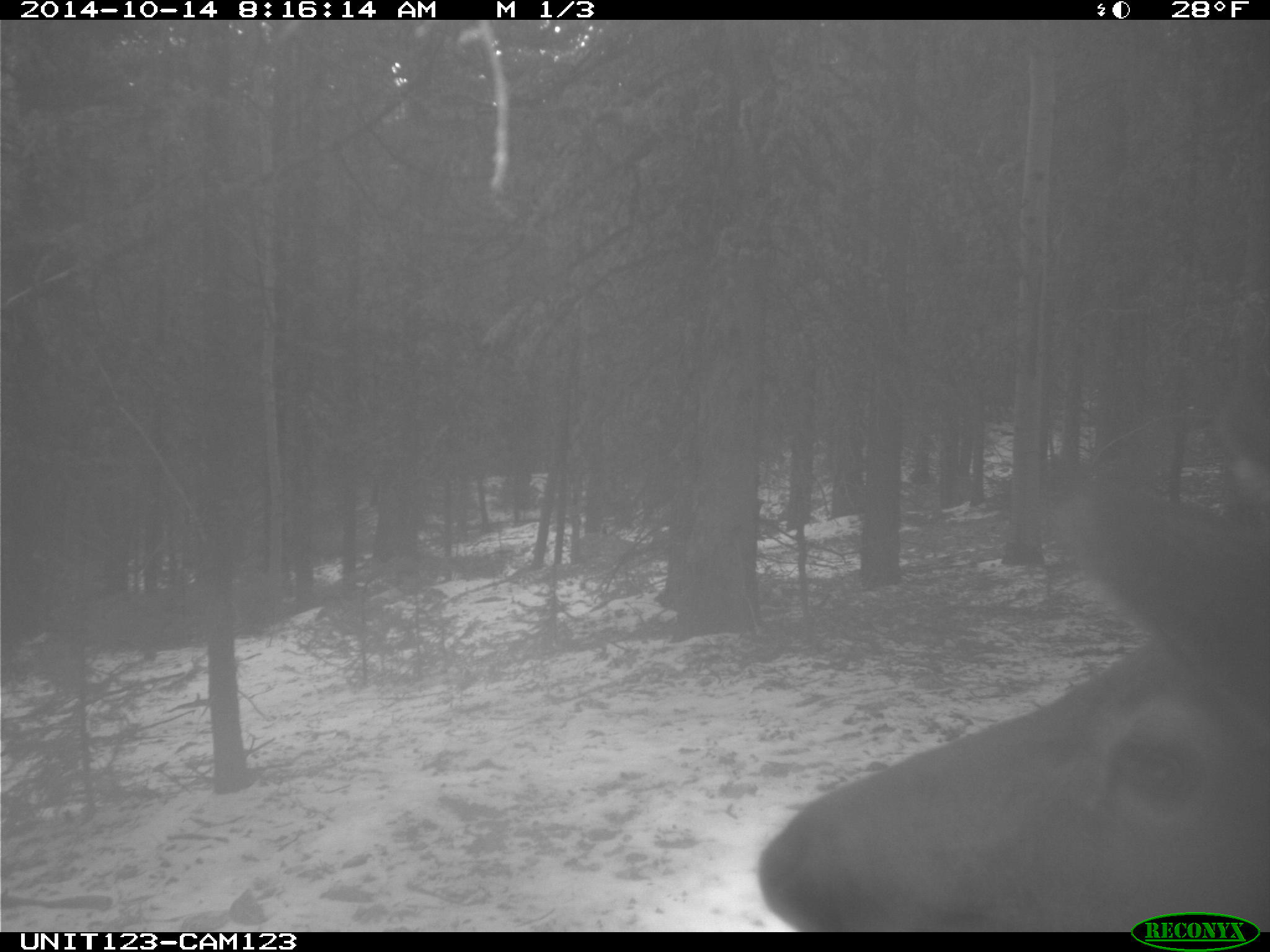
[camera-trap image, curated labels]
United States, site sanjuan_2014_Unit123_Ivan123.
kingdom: Animalia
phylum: Chordata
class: Mammalia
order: Artiodactyla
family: Cervidae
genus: Cervus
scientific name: Cervus elaphus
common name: red deer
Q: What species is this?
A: Cervus elaphus (red deer).